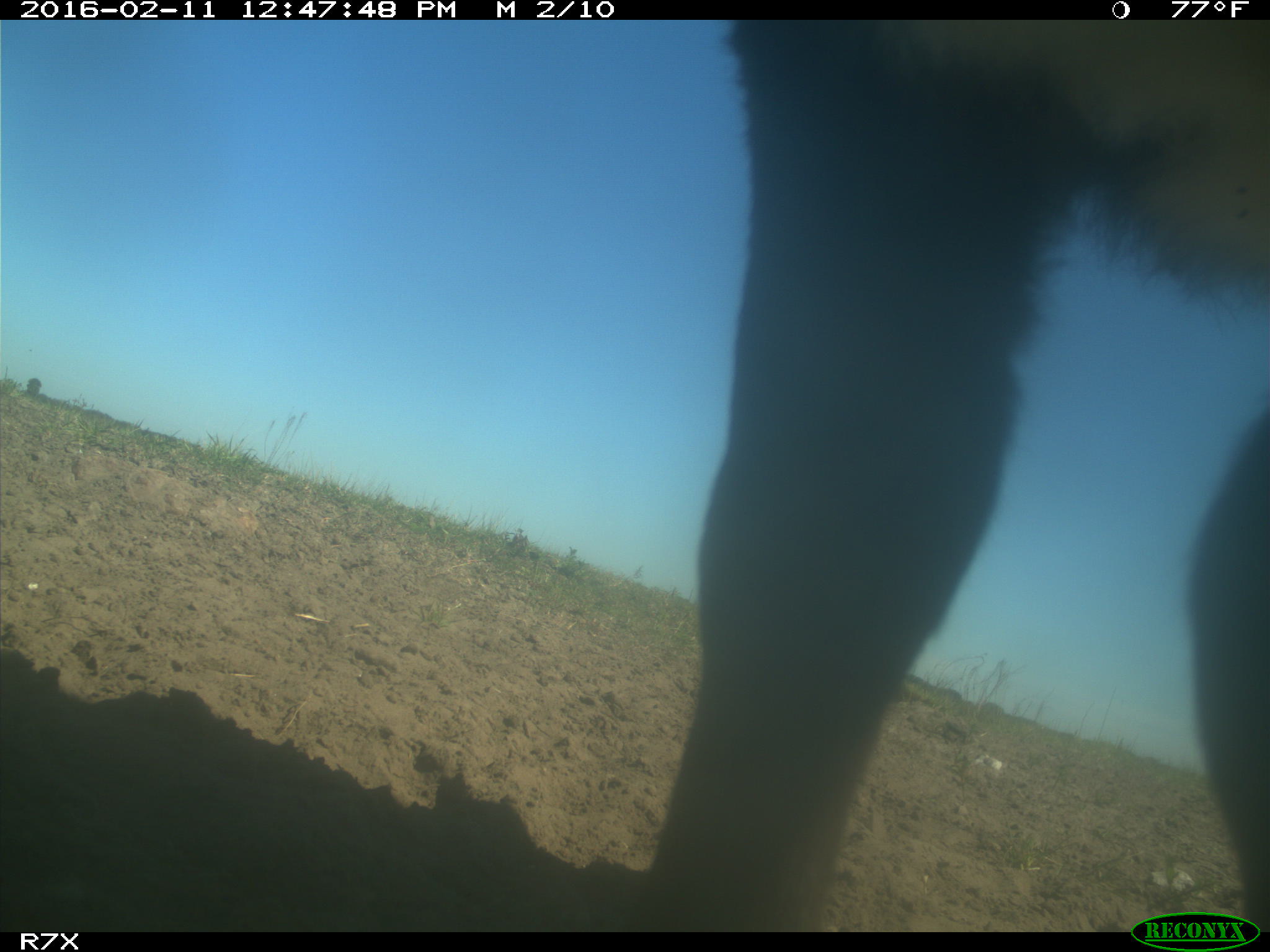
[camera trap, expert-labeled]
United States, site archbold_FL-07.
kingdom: Animalia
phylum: Chordata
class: Mammalia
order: Artiodactyla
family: Bovidae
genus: Bos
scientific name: Bos taurus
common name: domestic cow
Bos taurus (domestic cow).